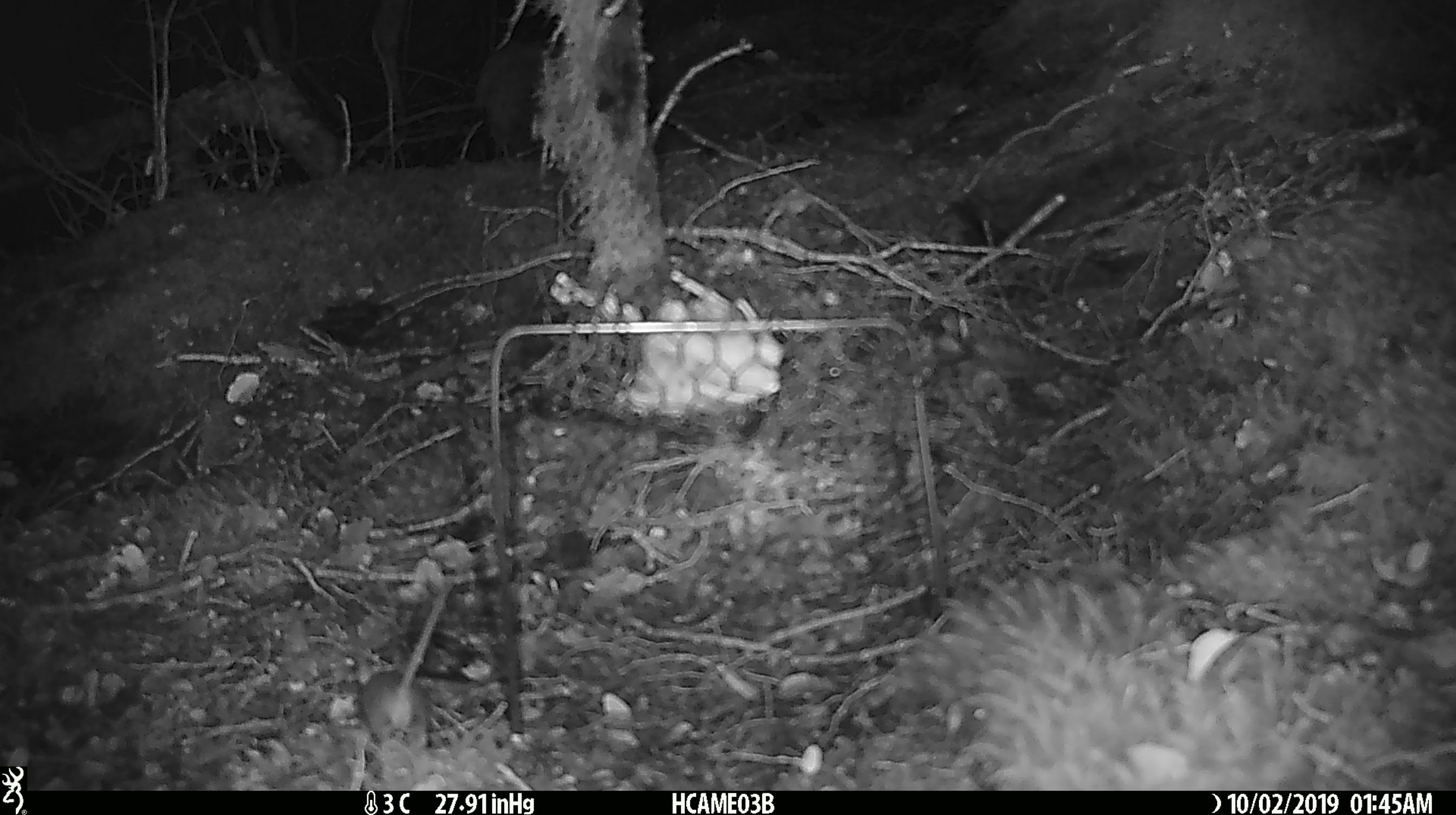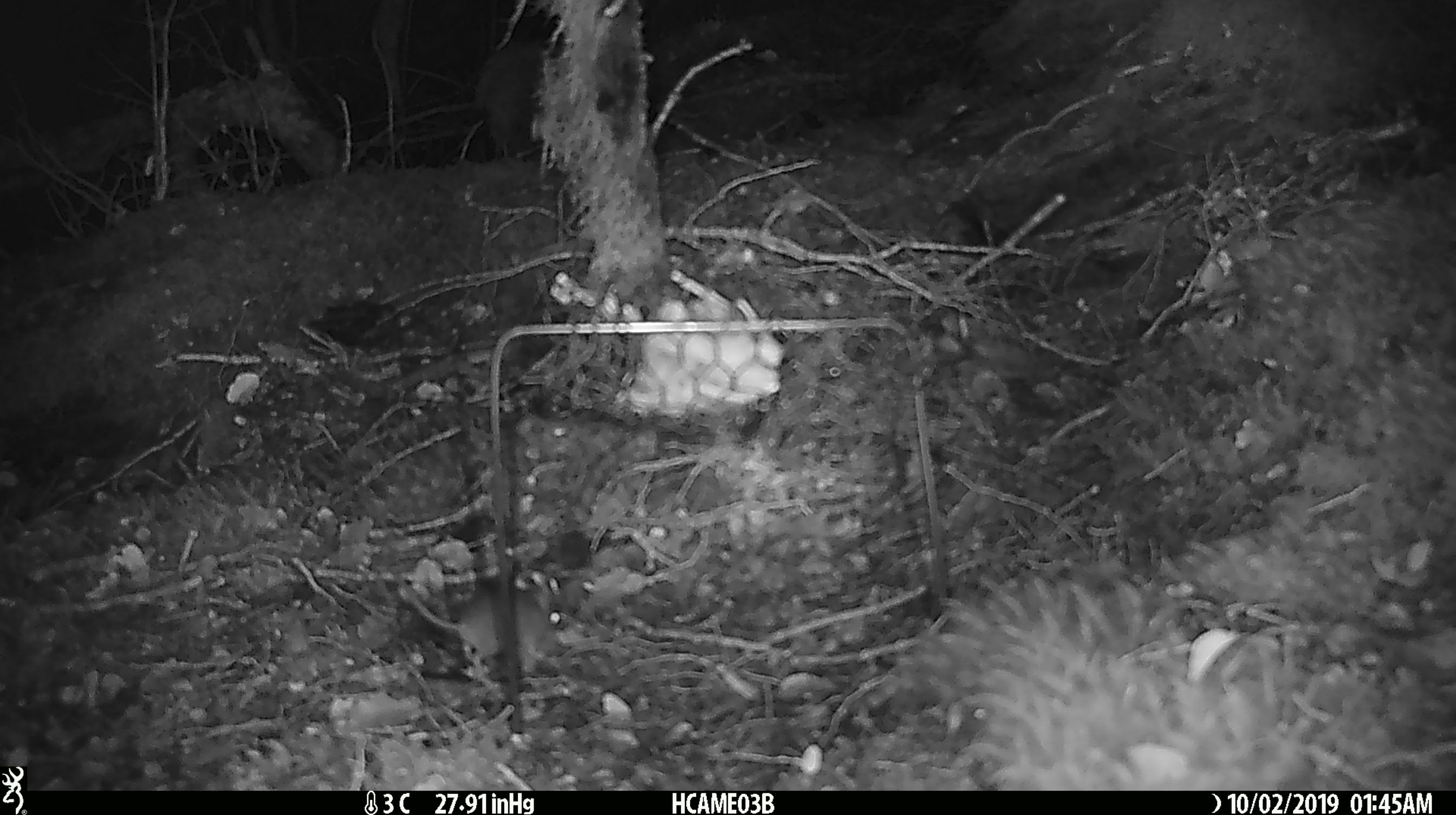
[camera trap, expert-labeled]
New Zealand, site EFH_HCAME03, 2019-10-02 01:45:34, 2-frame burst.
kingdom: Animalia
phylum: Chordata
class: Mammalia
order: Rodentia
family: Muridae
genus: Mus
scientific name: Mus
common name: mouse